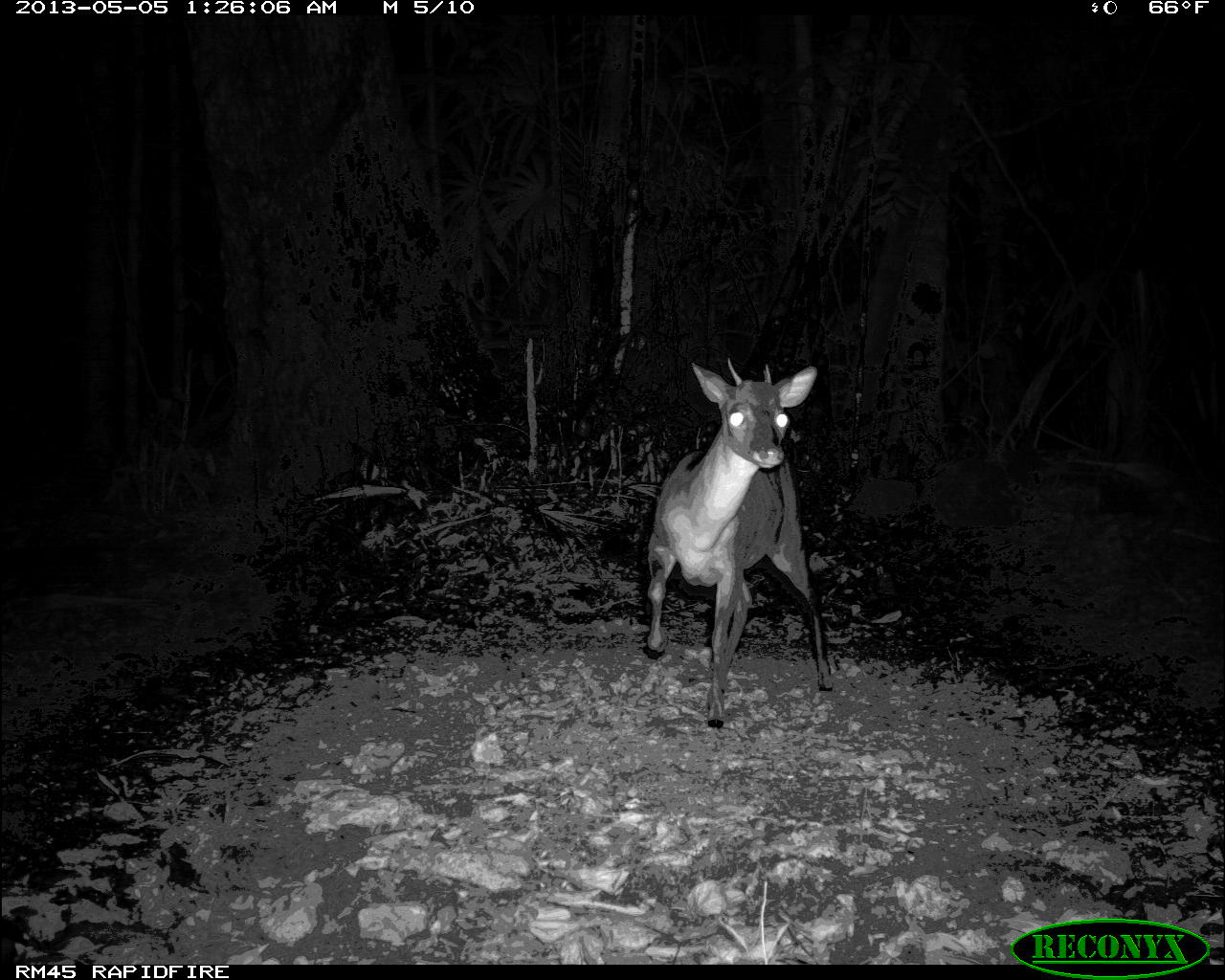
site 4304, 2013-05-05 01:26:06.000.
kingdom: Animalia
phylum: Chordata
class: Mammalia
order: Artiodactyla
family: Cervidae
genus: Mazama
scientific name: Mazama temama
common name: central american red brocket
Mazama temama (central american red brocket), count 1, sex male.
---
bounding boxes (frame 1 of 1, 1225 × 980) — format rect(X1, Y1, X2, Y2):
mazama temama: rect(640, 354, 834, 732)